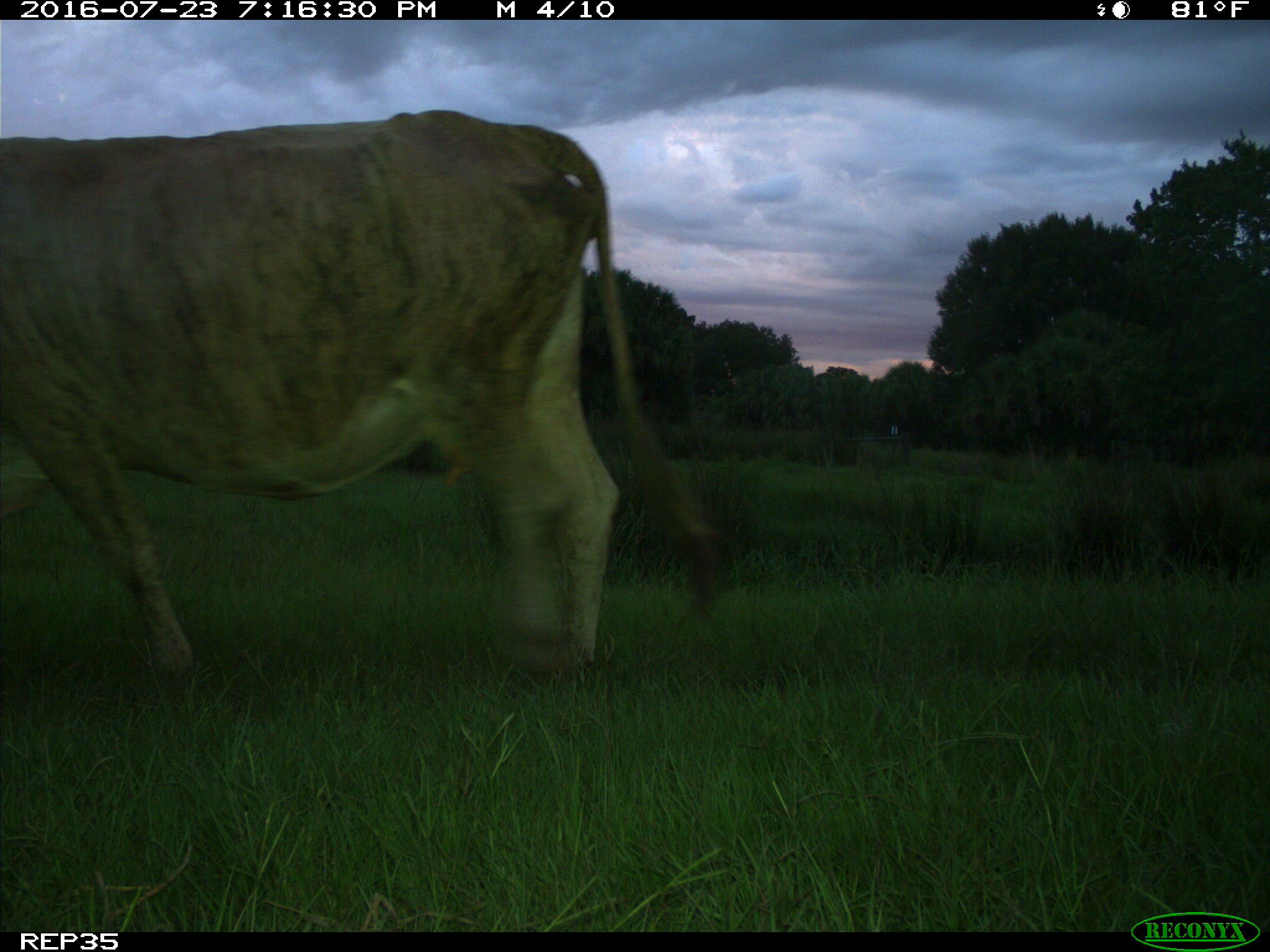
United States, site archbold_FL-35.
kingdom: Animalia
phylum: Chordata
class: Mammalia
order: Artiodactyla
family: Bovidae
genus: Bos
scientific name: Bos taurus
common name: domestic cow